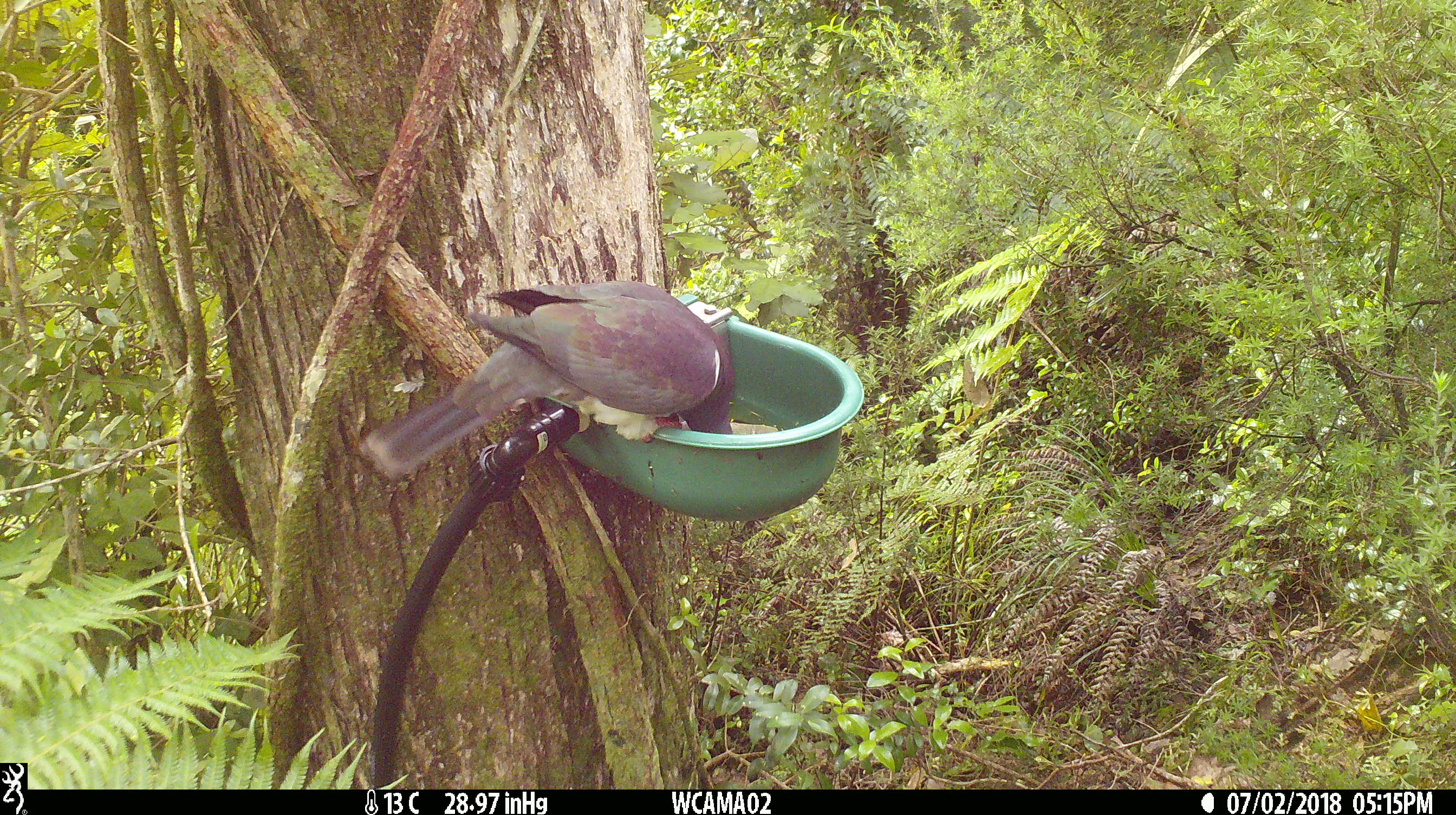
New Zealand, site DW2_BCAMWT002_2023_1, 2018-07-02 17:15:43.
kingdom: Animalia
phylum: Chordata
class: Aves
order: Columbiformes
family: Columbidae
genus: Hemiphaga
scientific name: Hemiphaga novaeseelandiae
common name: new zealand pigeon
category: kereru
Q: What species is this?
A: Kereru (new zealand pigeon) (Hemiphaga novaeseelandiae).